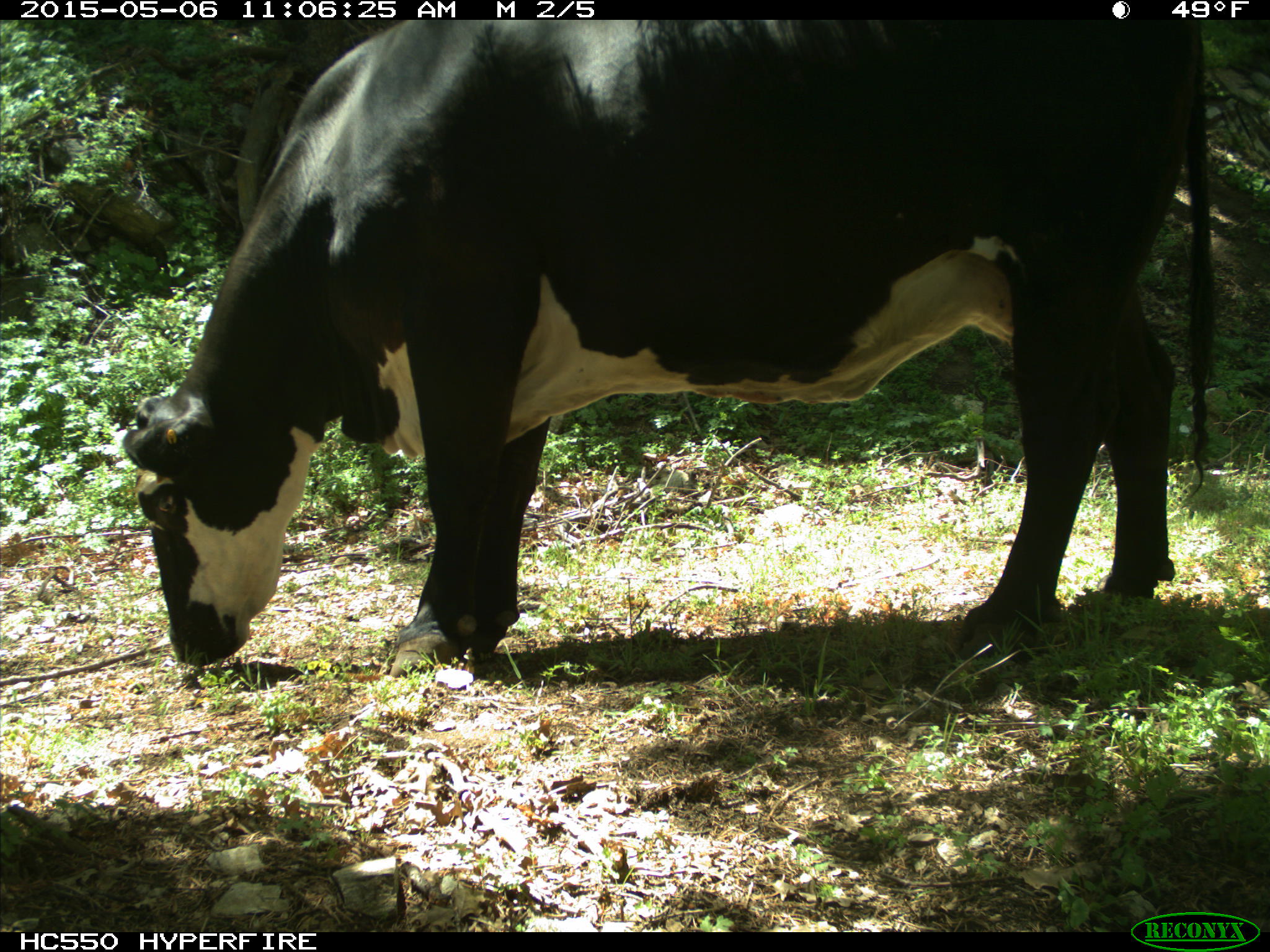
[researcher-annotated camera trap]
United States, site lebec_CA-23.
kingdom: Animalia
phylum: Chordata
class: Mammalia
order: Artiodactyla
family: Bovidae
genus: Bos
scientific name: Bos taurus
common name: domestic cow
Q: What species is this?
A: Bos taurus (domestic cow).